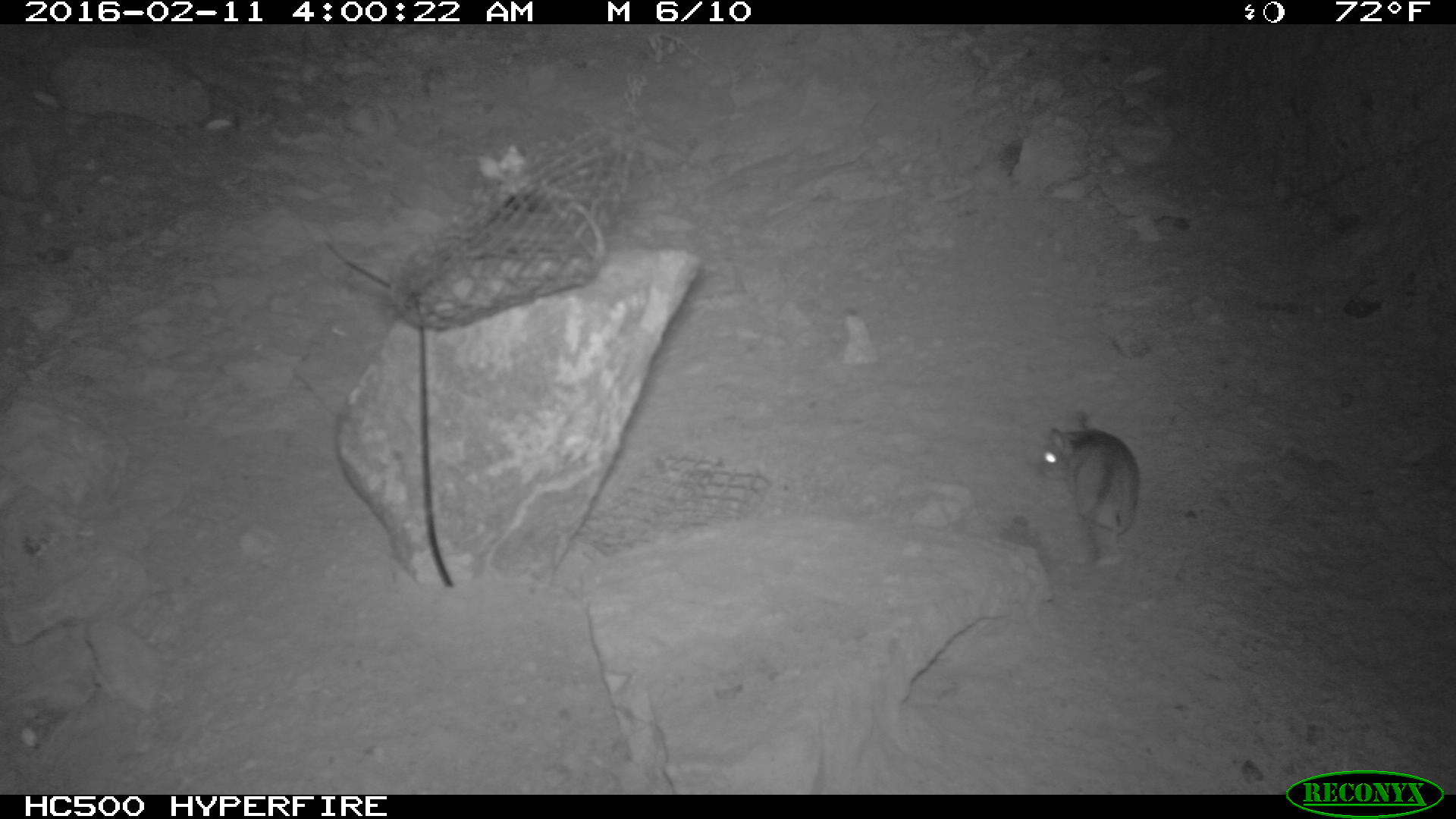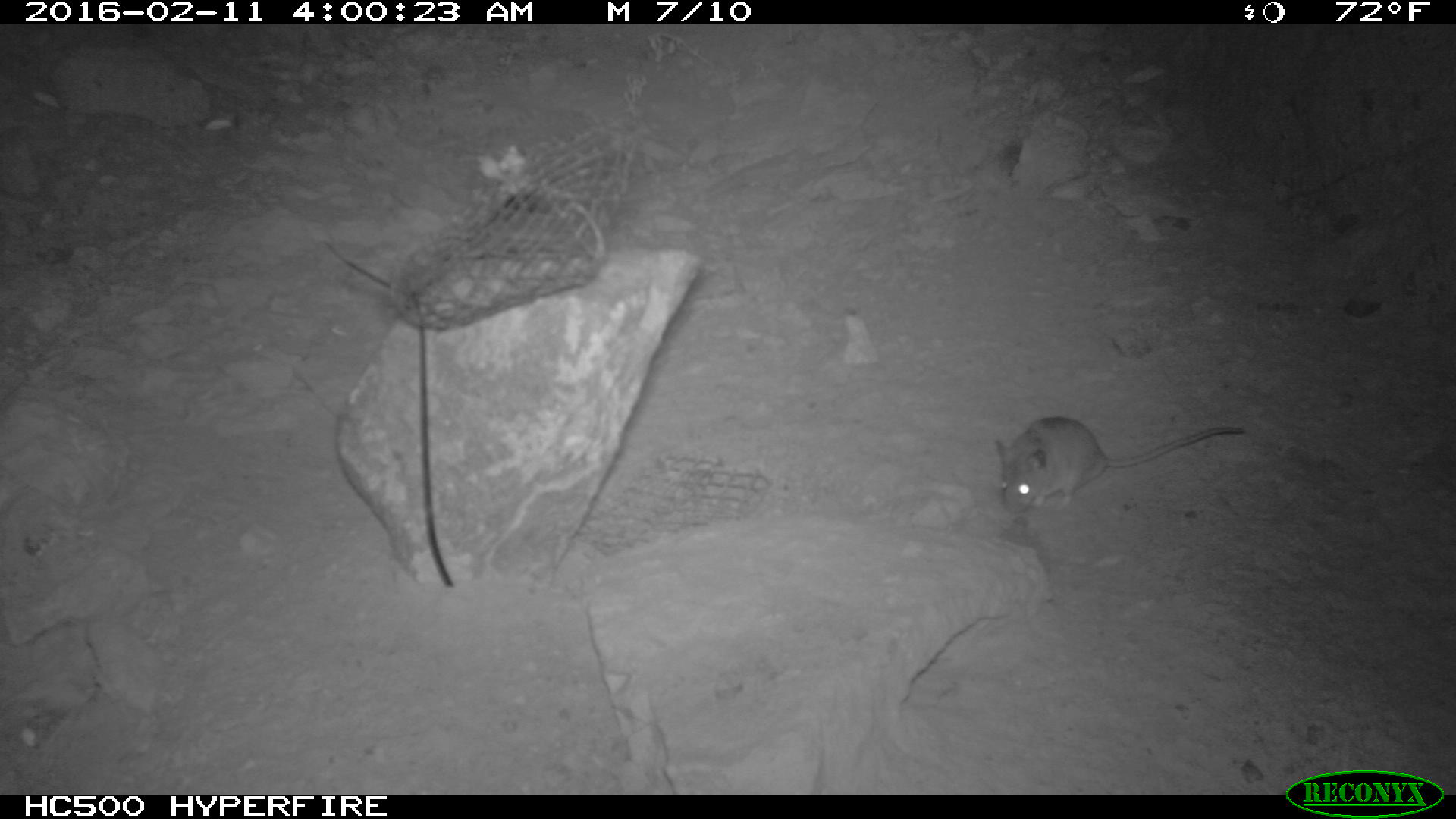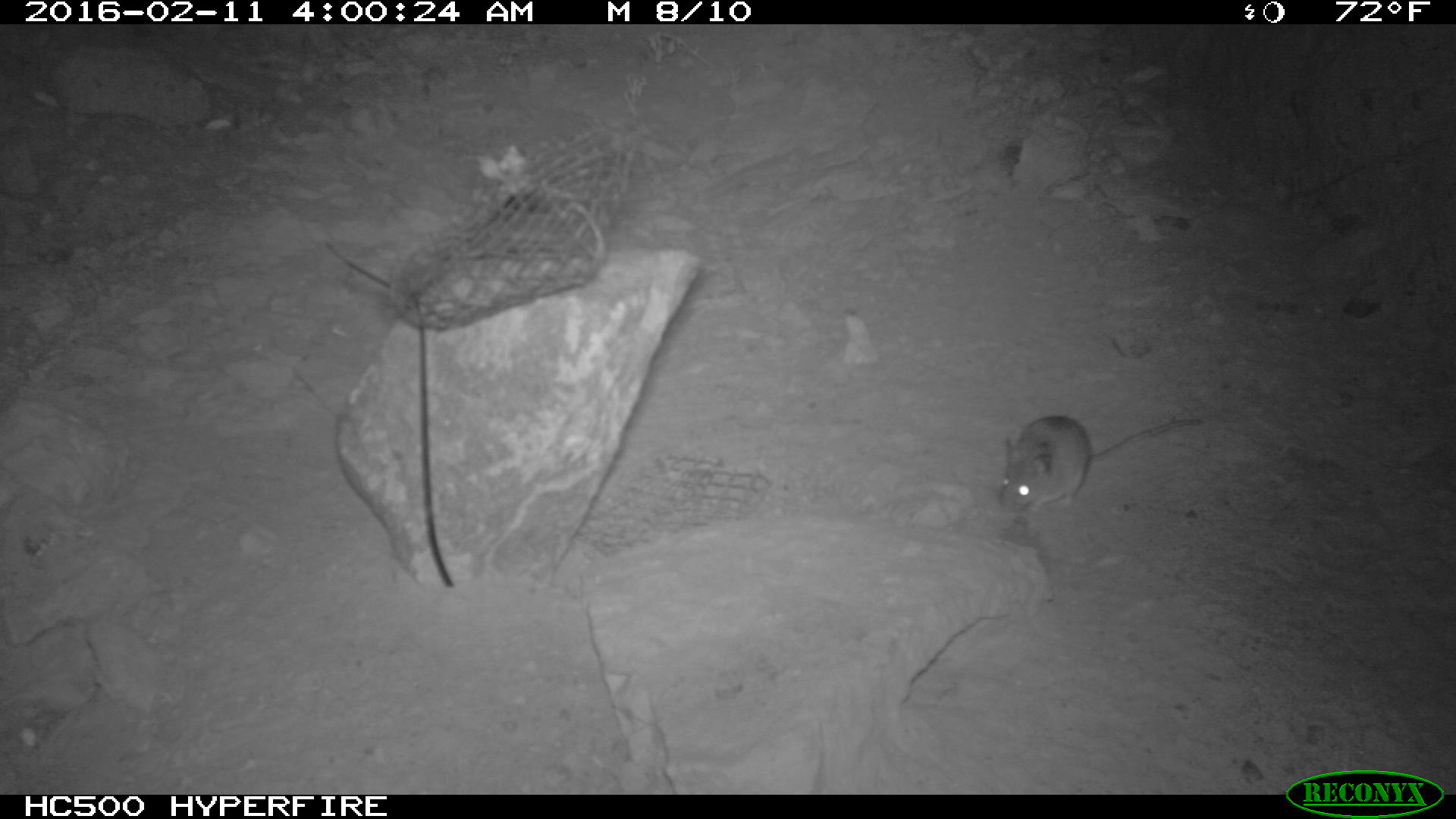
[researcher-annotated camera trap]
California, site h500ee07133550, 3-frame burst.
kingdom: Animalia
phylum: Chordata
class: Mammalia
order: Rodentia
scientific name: Rodentia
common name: rodent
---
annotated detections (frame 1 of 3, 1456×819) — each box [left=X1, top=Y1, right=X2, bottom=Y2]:
rodent: [left=1036, top=409, right=1138, bottom=576]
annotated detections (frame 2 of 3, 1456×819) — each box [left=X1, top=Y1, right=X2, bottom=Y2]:
rodent: [left=990, top=413, right=1247, bottom=519]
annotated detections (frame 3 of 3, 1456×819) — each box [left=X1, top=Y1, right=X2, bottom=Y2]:
rodent: [left=995, top=416, right=1204, bottom=516]